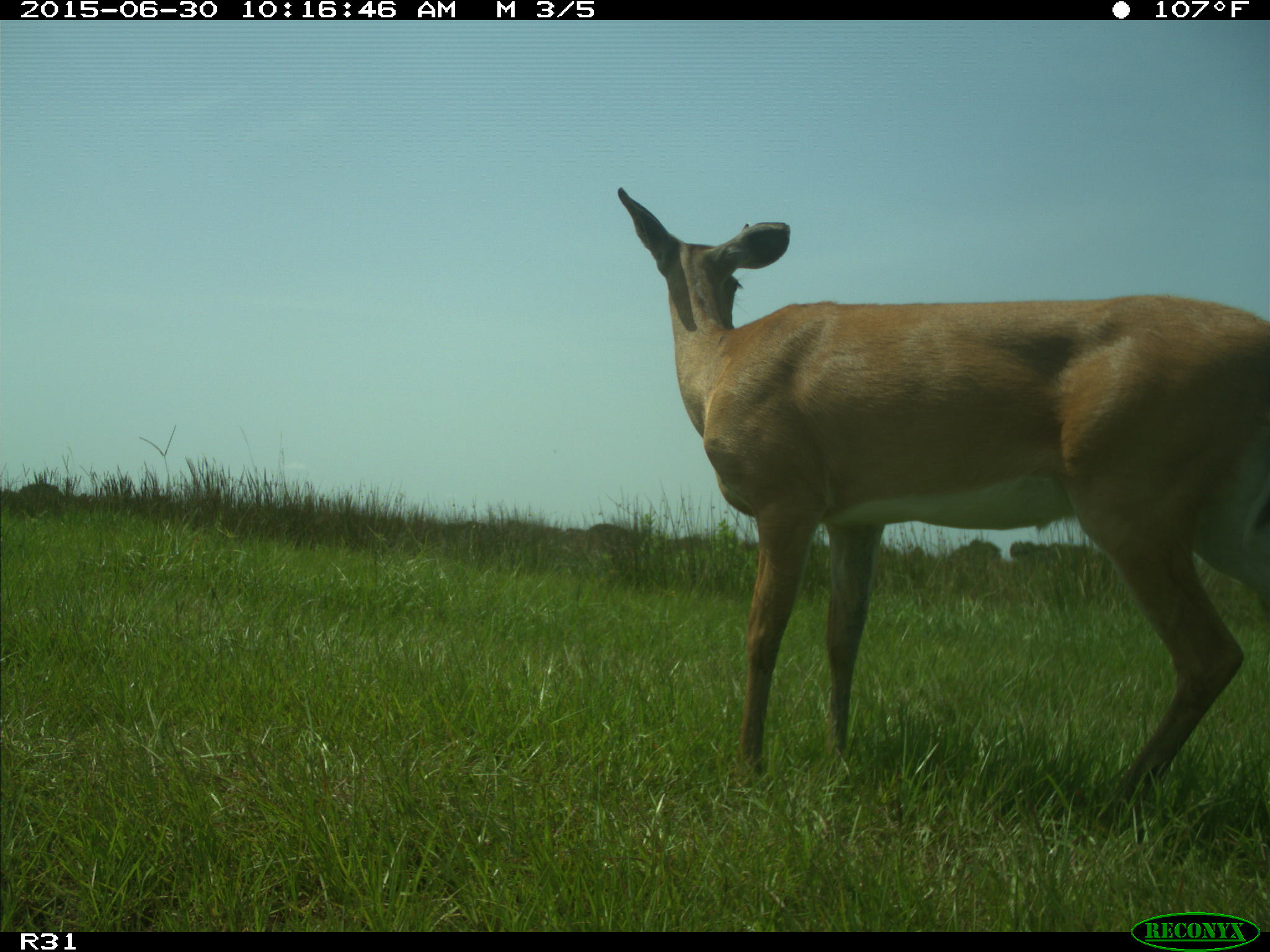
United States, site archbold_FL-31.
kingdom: Animalia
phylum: Chordata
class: Mammalia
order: Artiodactyla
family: Cervidae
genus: Odocoileus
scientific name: Odocoileus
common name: deer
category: unidentified deer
Unidentified deer (deer) (Odocoileus).